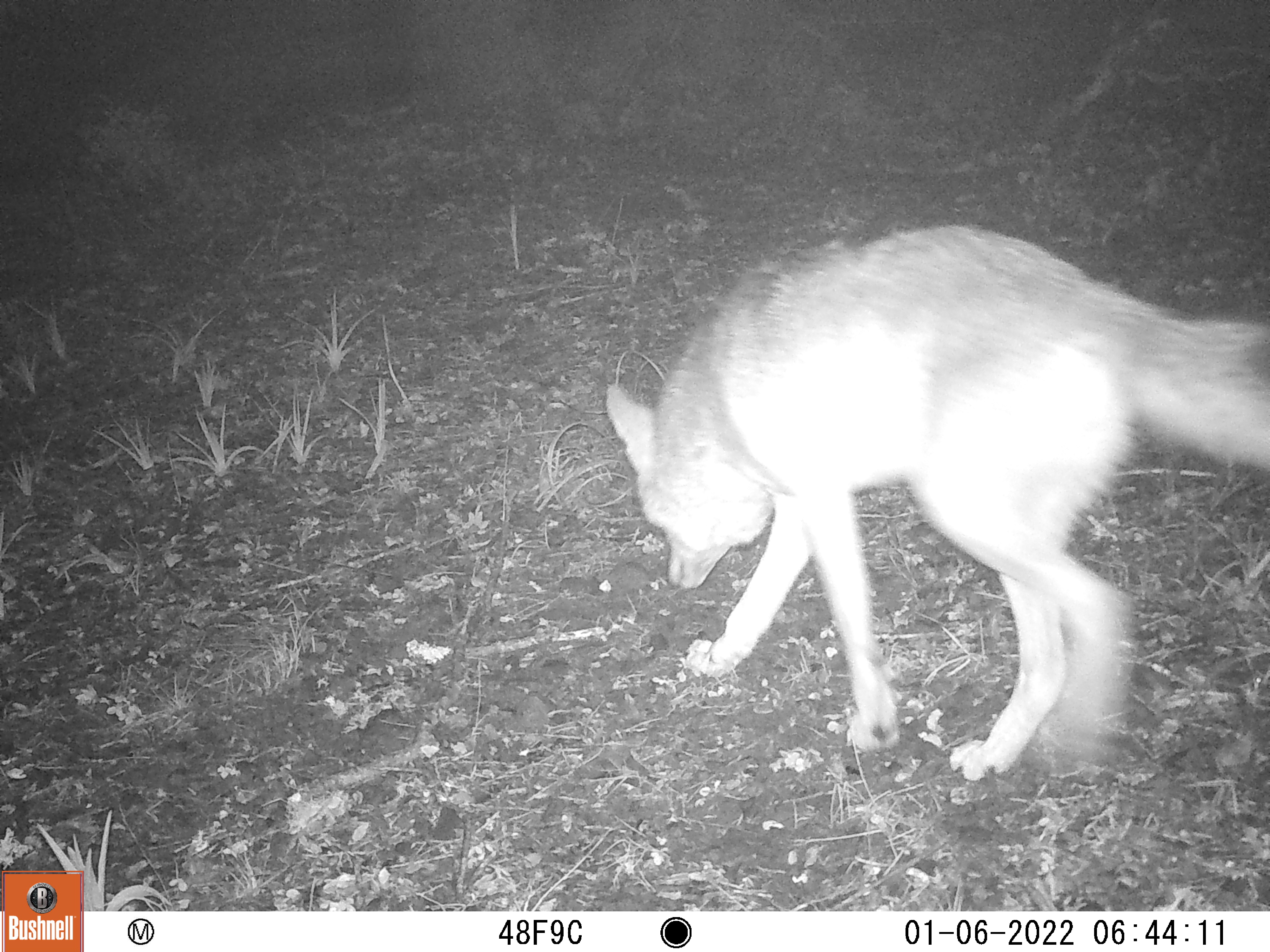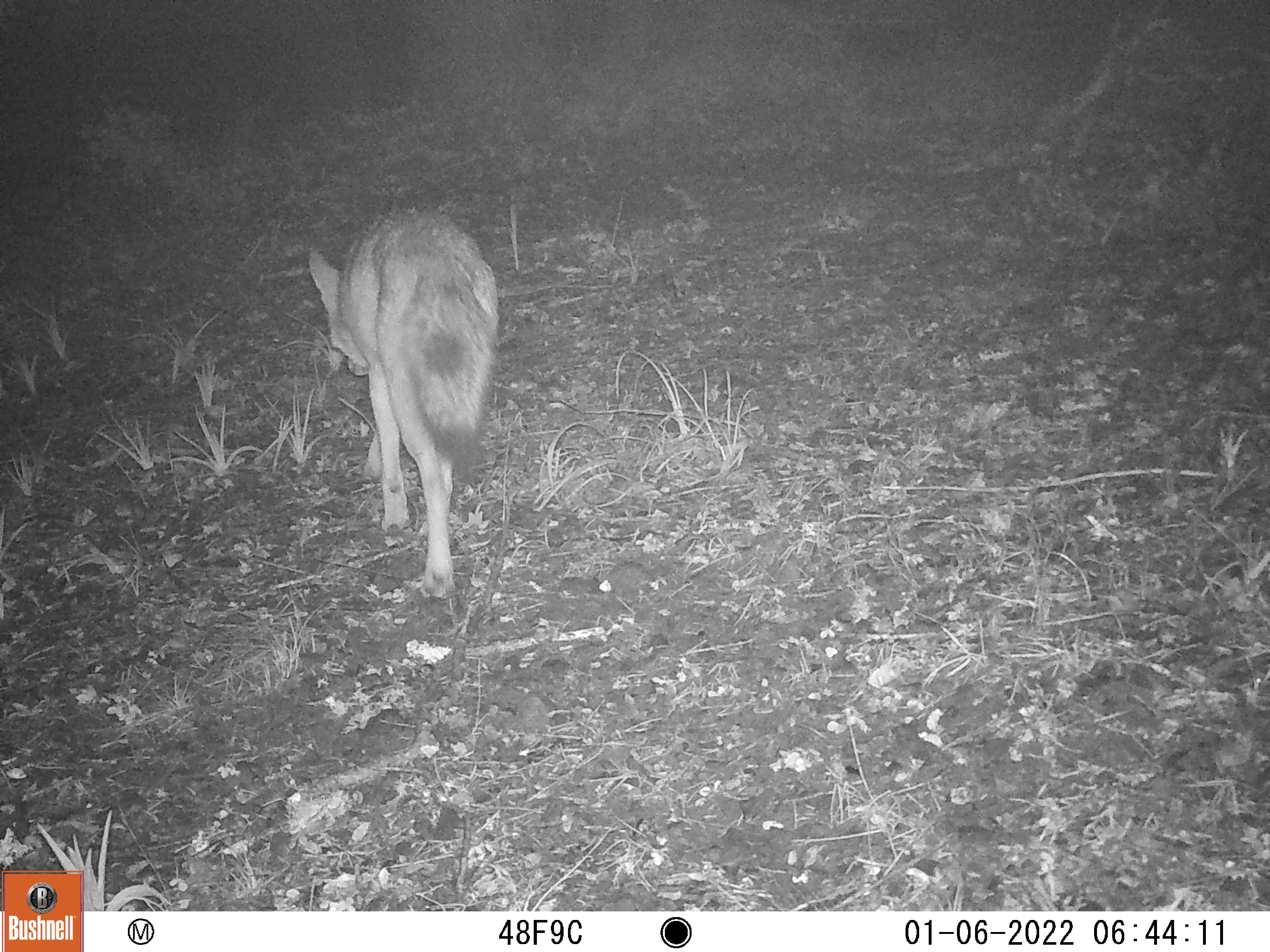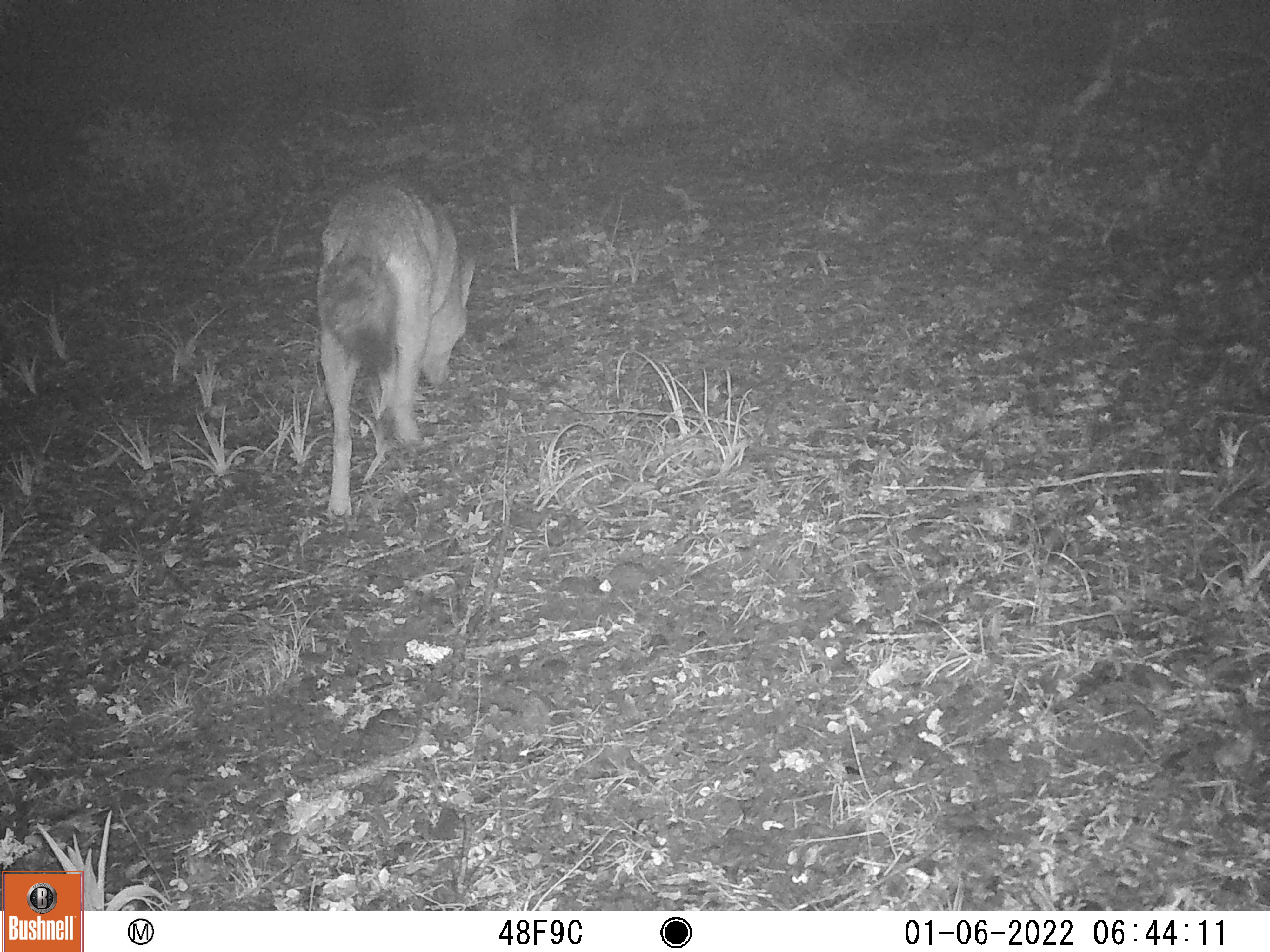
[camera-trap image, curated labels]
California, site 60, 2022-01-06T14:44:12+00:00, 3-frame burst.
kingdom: Animalia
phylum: Chordata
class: Mammalia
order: Carnivora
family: Canidae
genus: Canis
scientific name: Canis latrans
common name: coyote